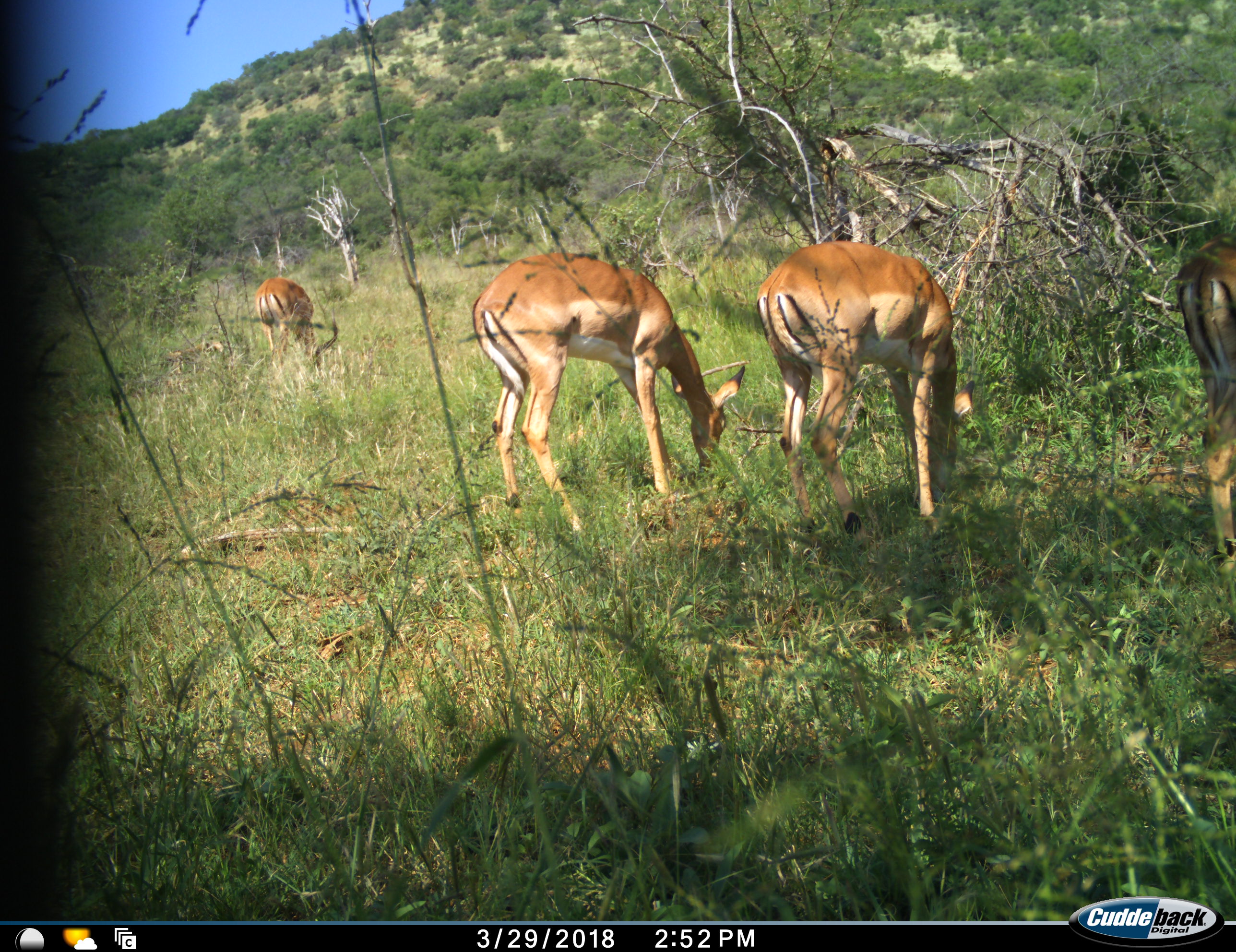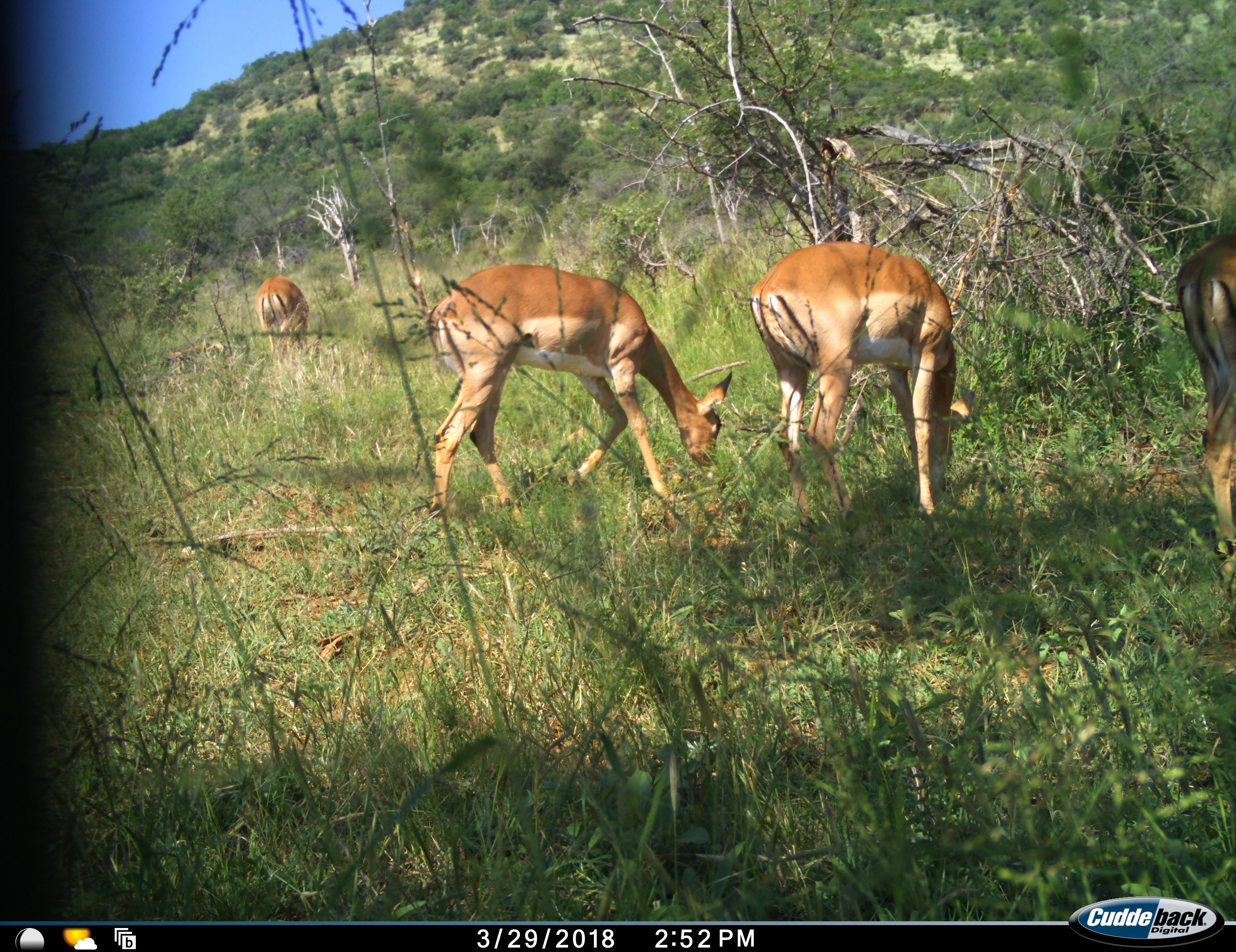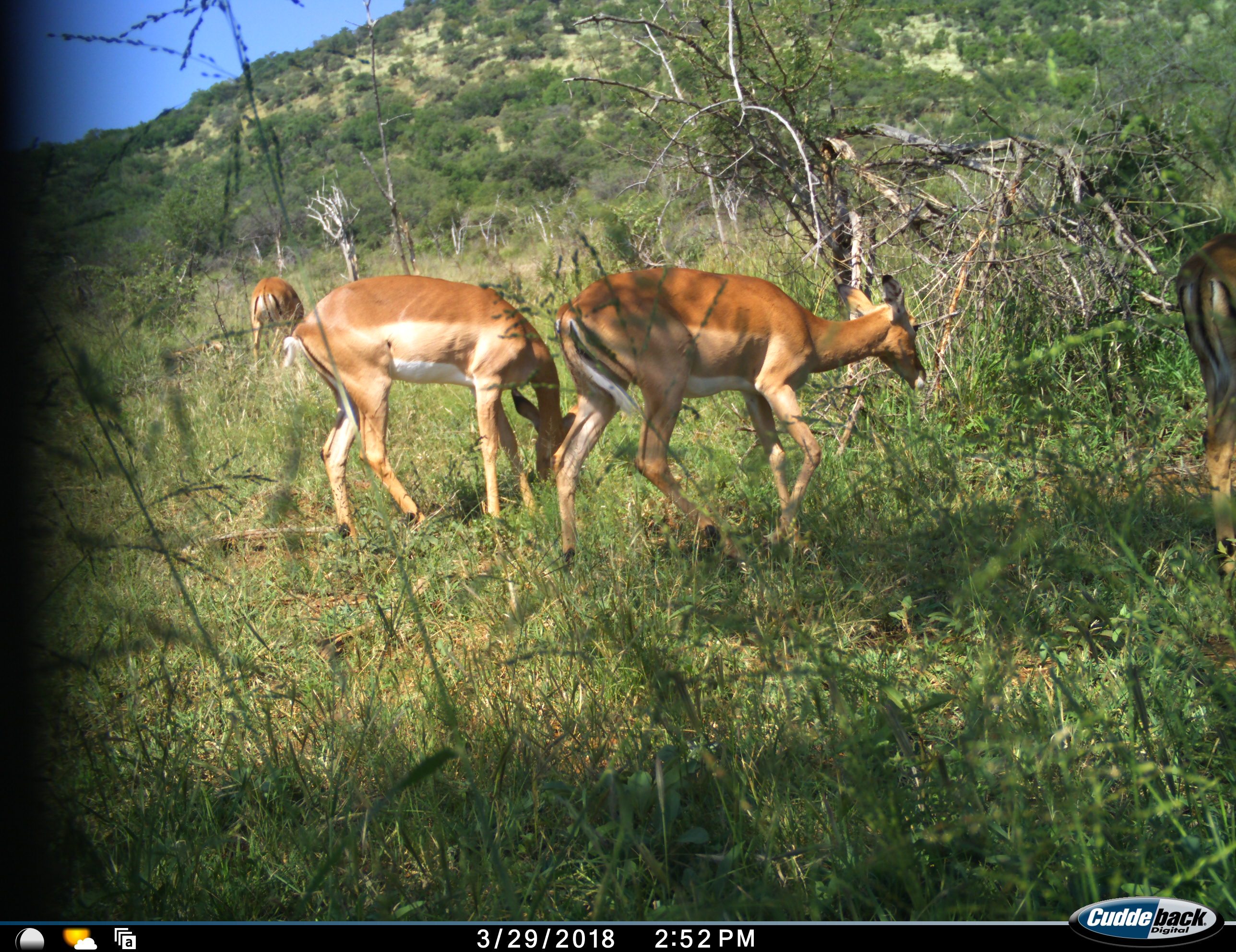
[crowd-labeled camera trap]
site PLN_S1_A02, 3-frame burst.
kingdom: Animalia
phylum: Chordata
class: Mammalia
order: Artiodactyla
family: Bovidae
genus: Aepyceros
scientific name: Aepyceros melampus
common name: impala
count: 4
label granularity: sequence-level